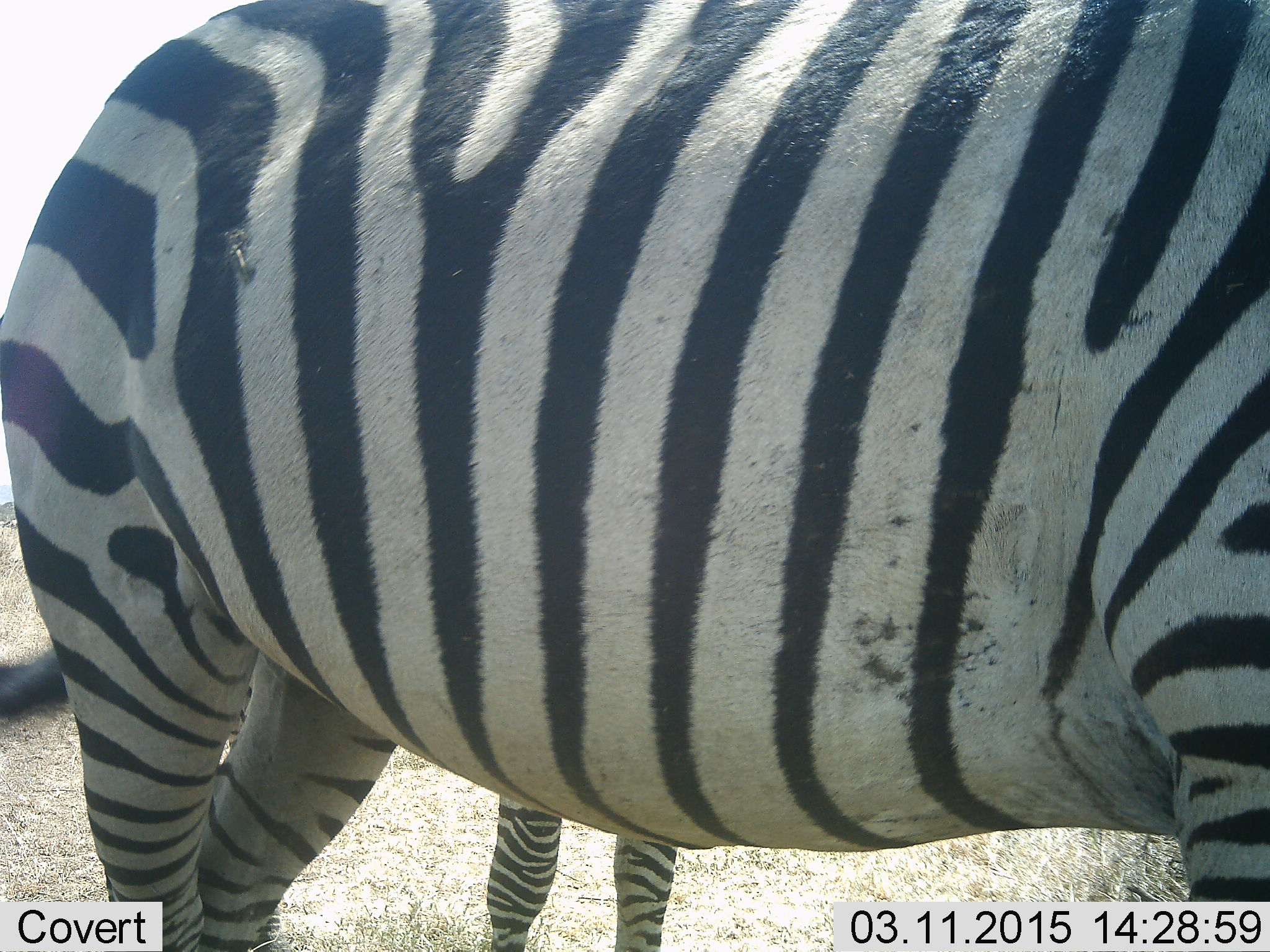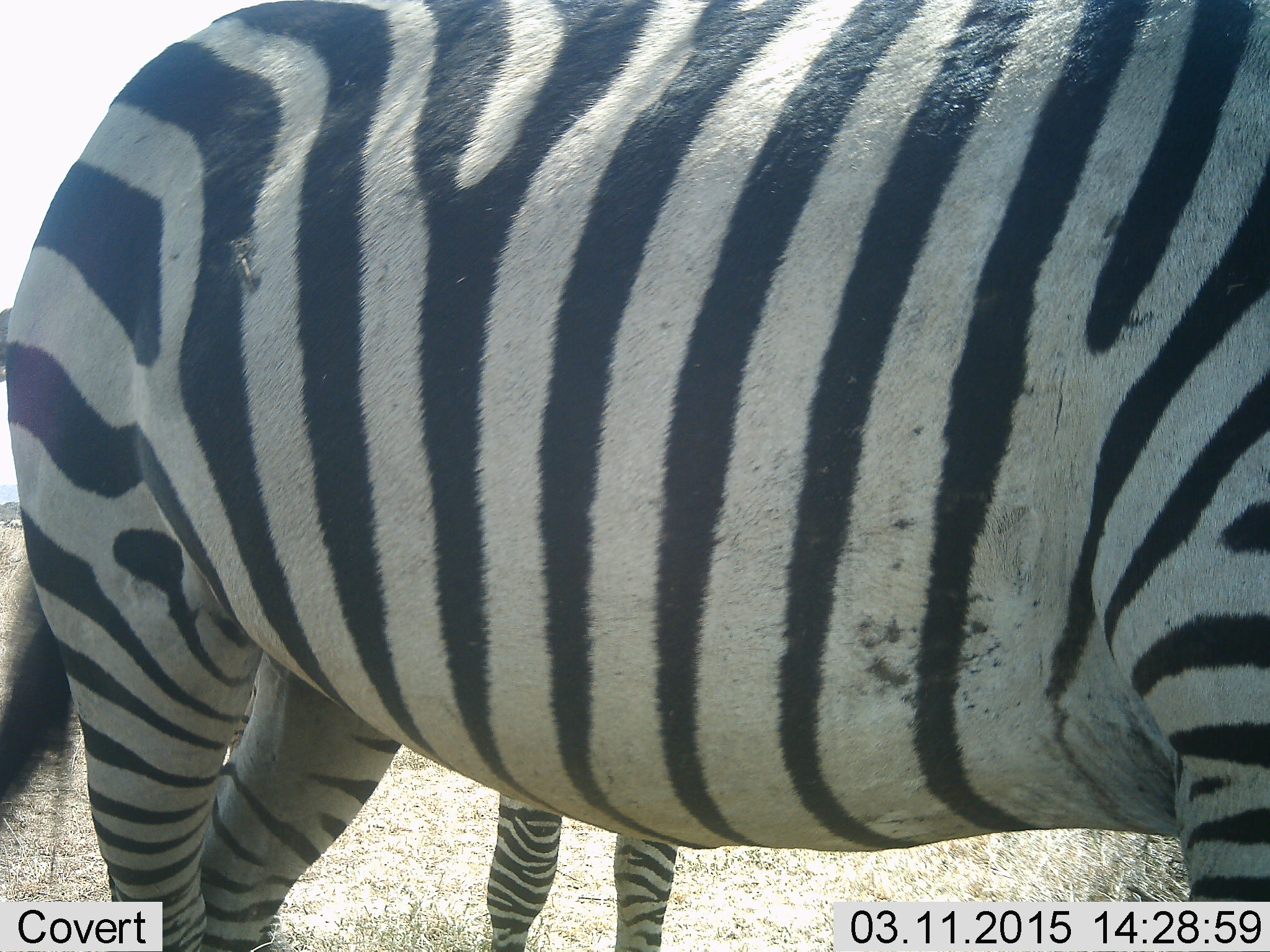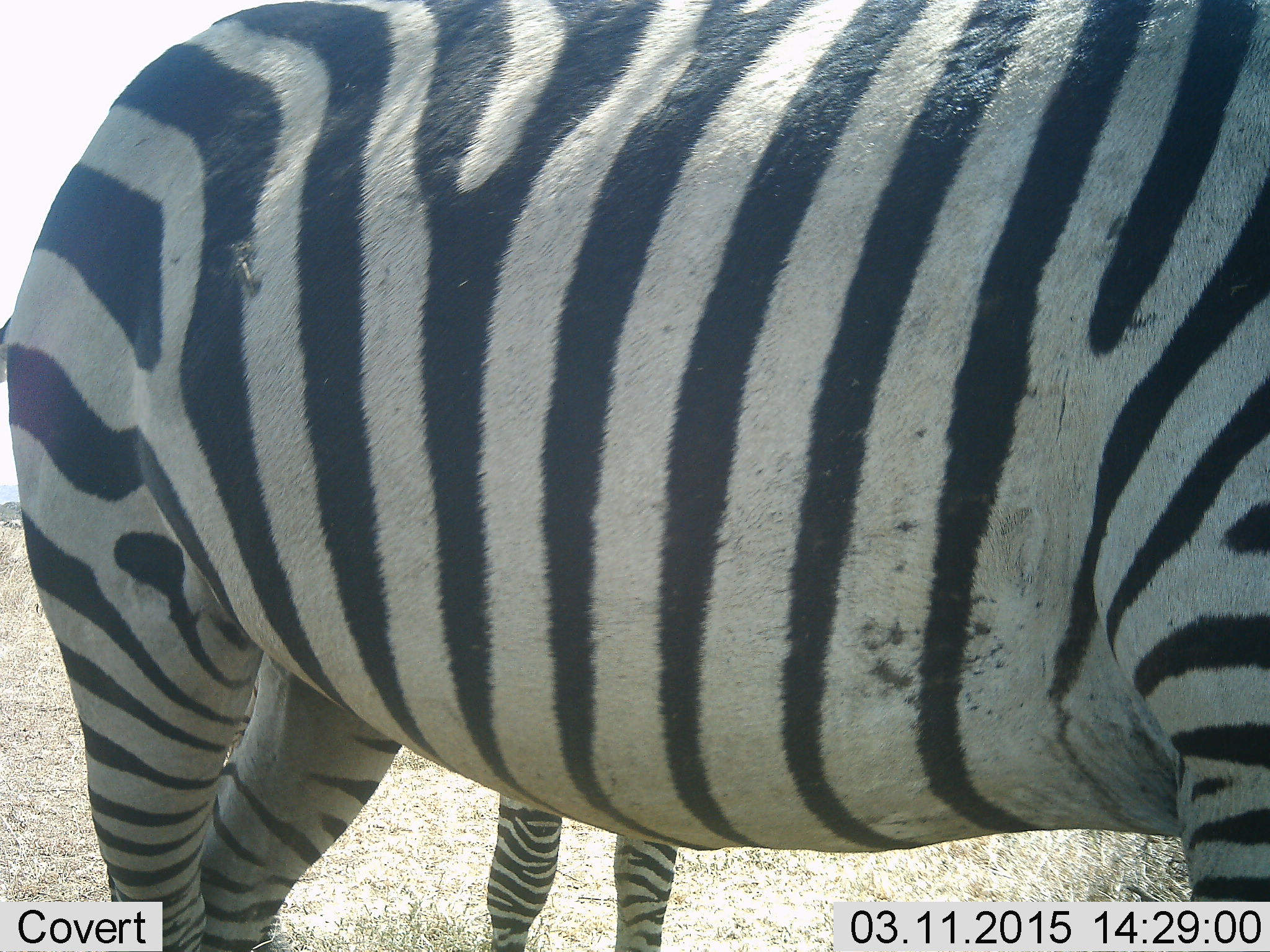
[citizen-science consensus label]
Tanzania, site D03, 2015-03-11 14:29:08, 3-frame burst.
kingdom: Animalia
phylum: Chordata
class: Mammalia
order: Perissodactyla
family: Equidae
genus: Equus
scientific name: Equus quagga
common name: plains zebra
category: zebra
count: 2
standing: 90%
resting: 0%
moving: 10%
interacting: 0%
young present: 10%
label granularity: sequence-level